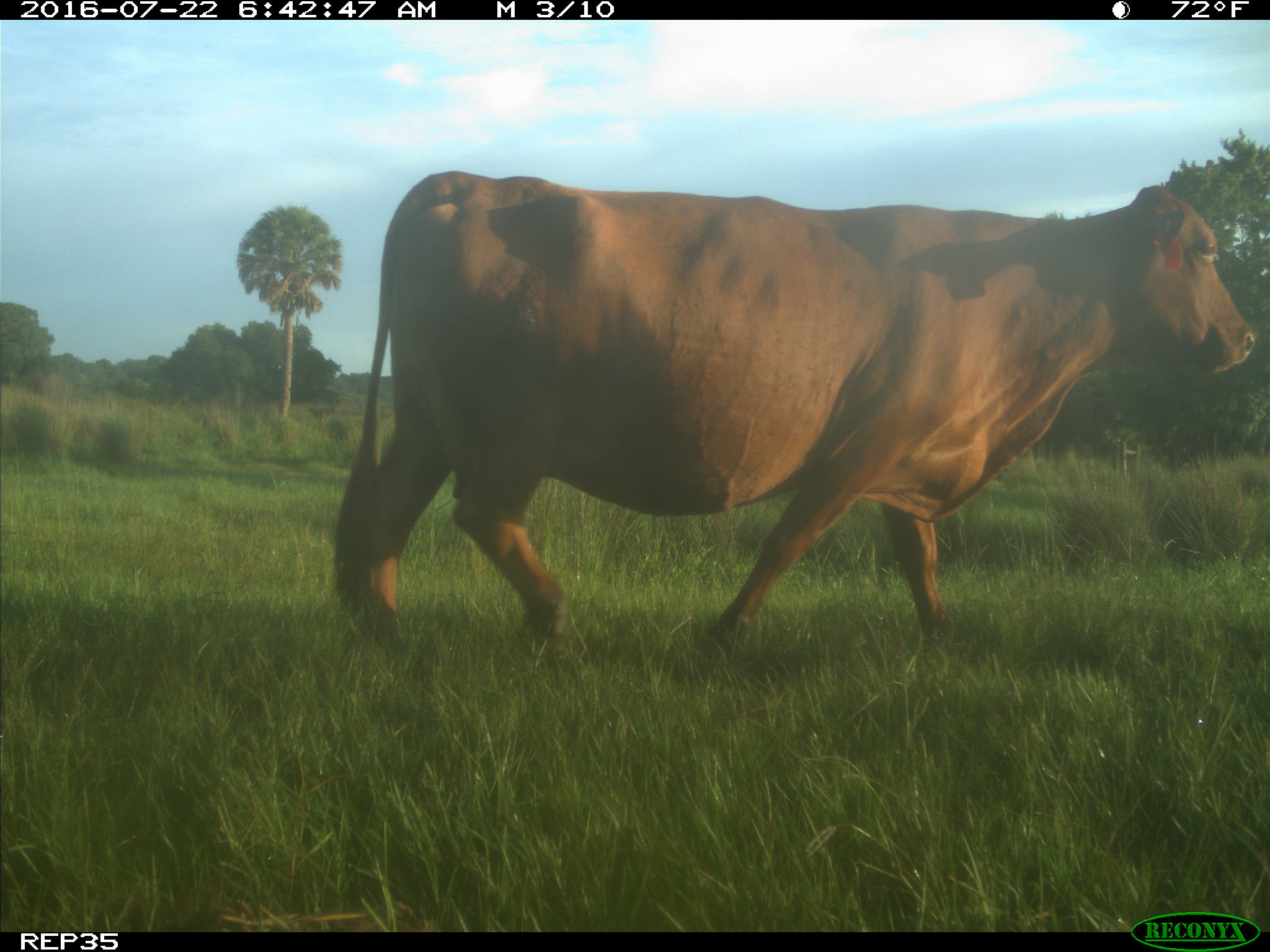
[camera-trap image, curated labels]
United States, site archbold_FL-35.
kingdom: Animalia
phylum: Chordata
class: Mammalia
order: Artiodactyla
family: Bovidae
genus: Bos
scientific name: Bos taurus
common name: domestic cow